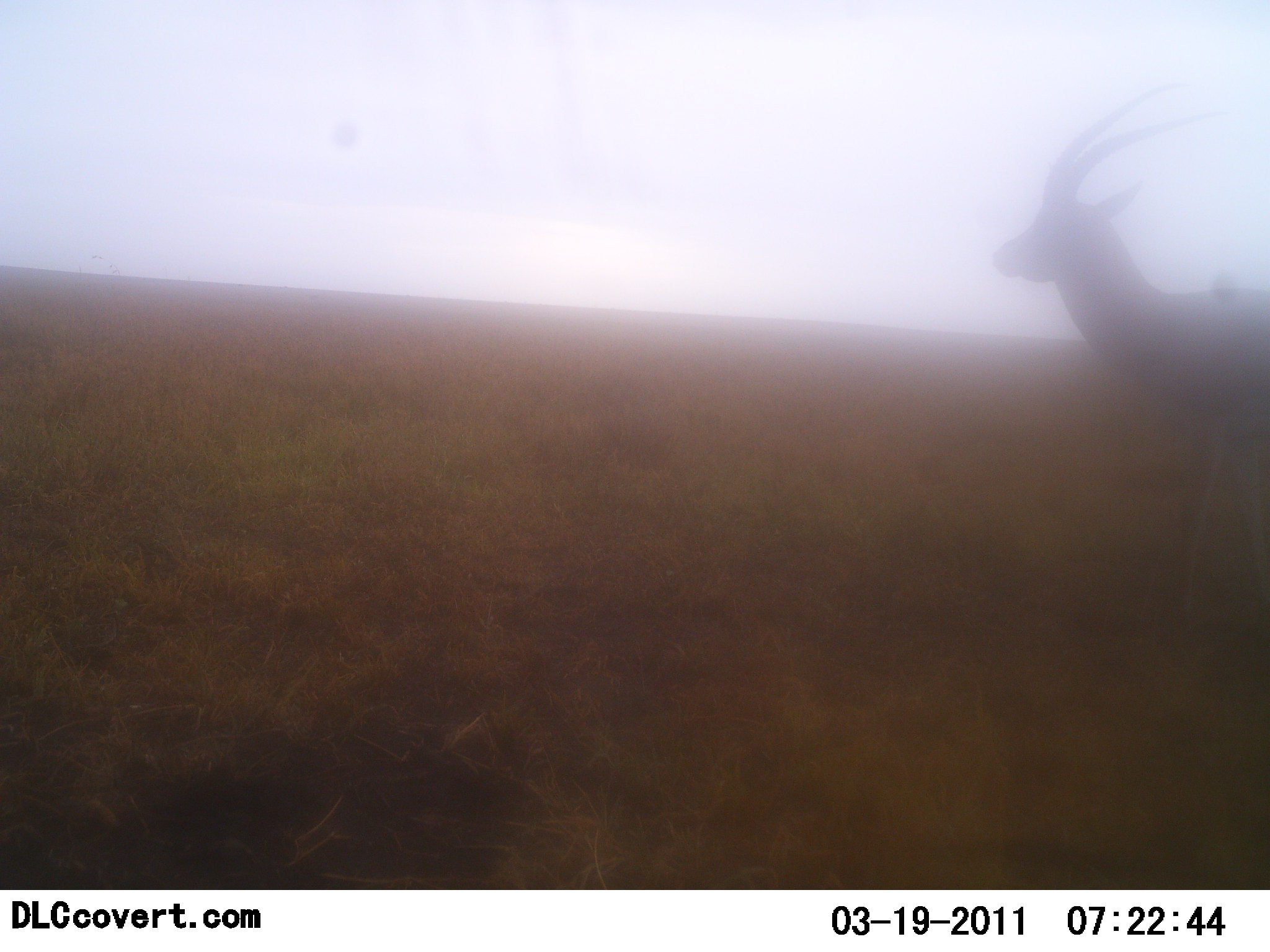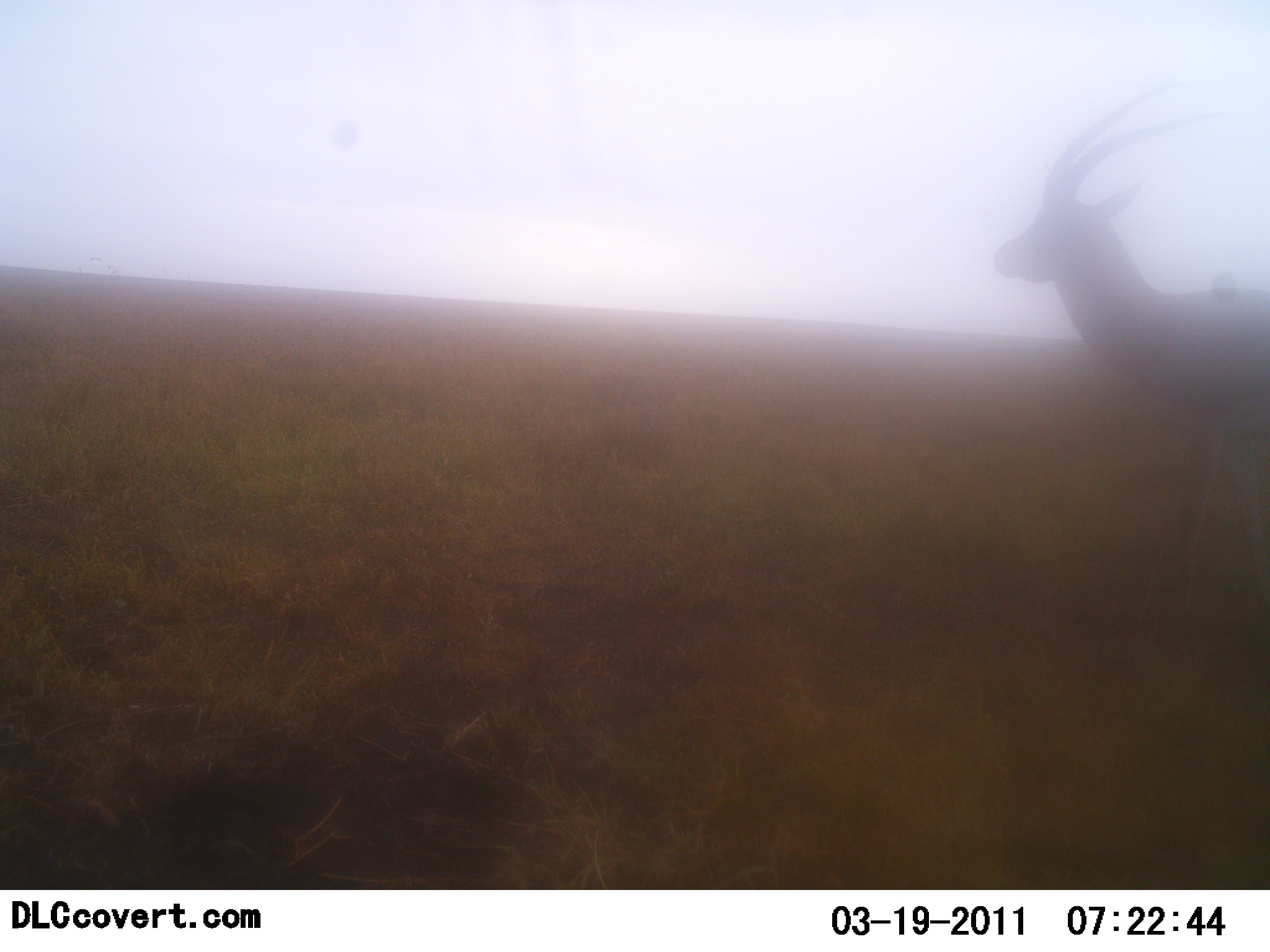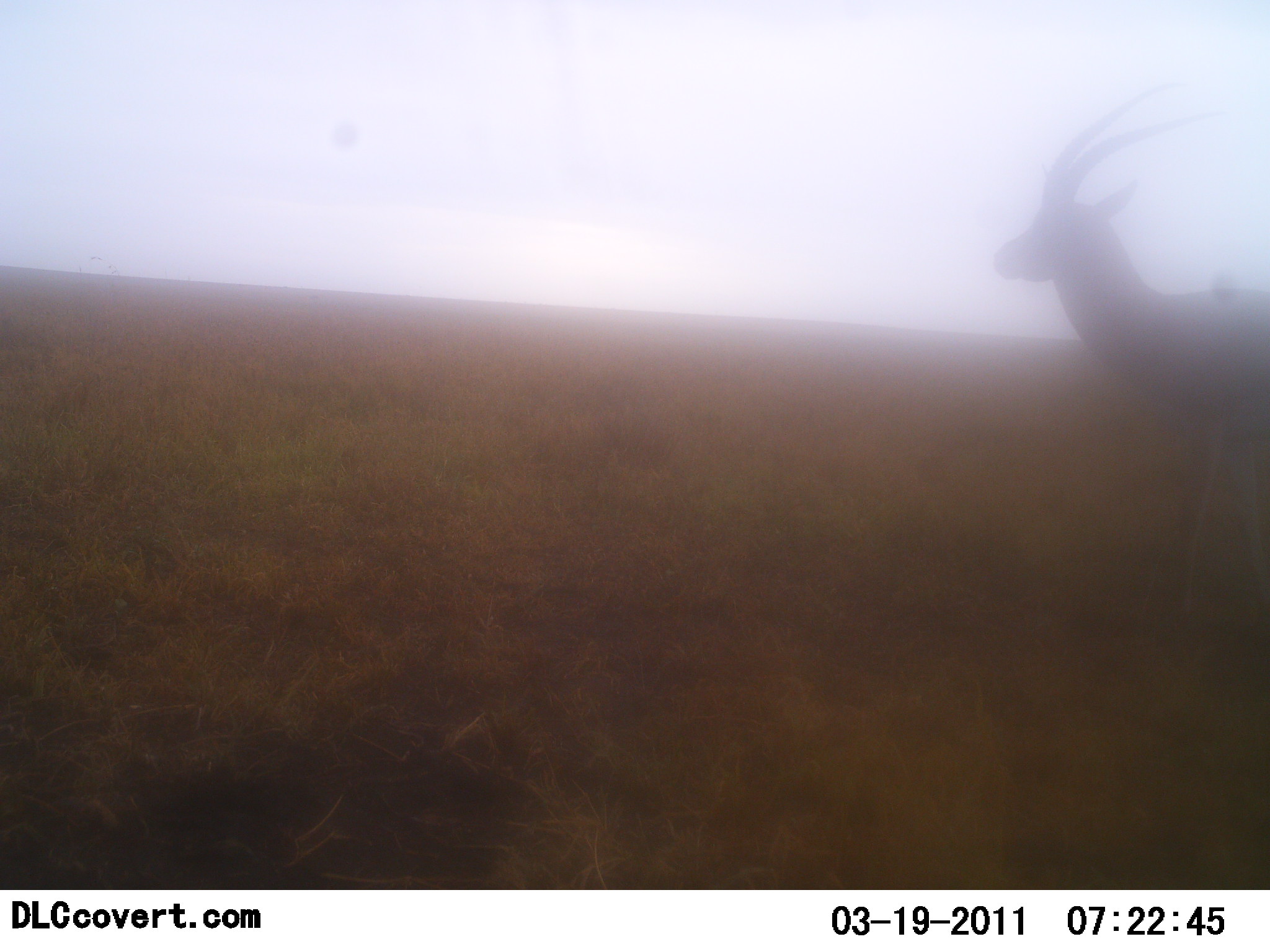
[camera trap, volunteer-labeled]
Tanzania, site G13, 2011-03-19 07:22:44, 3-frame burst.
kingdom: Animalia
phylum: Chordata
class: Mammalia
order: Artiodactyla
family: Bovidae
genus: Eudorcas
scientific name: Eudorcas thomsonii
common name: thomson's gazelle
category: gazellethomsons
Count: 1.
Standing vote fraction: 100%.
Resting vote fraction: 0%.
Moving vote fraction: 0%.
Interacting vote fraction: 0%.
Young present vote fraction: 0%.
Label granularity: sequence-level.